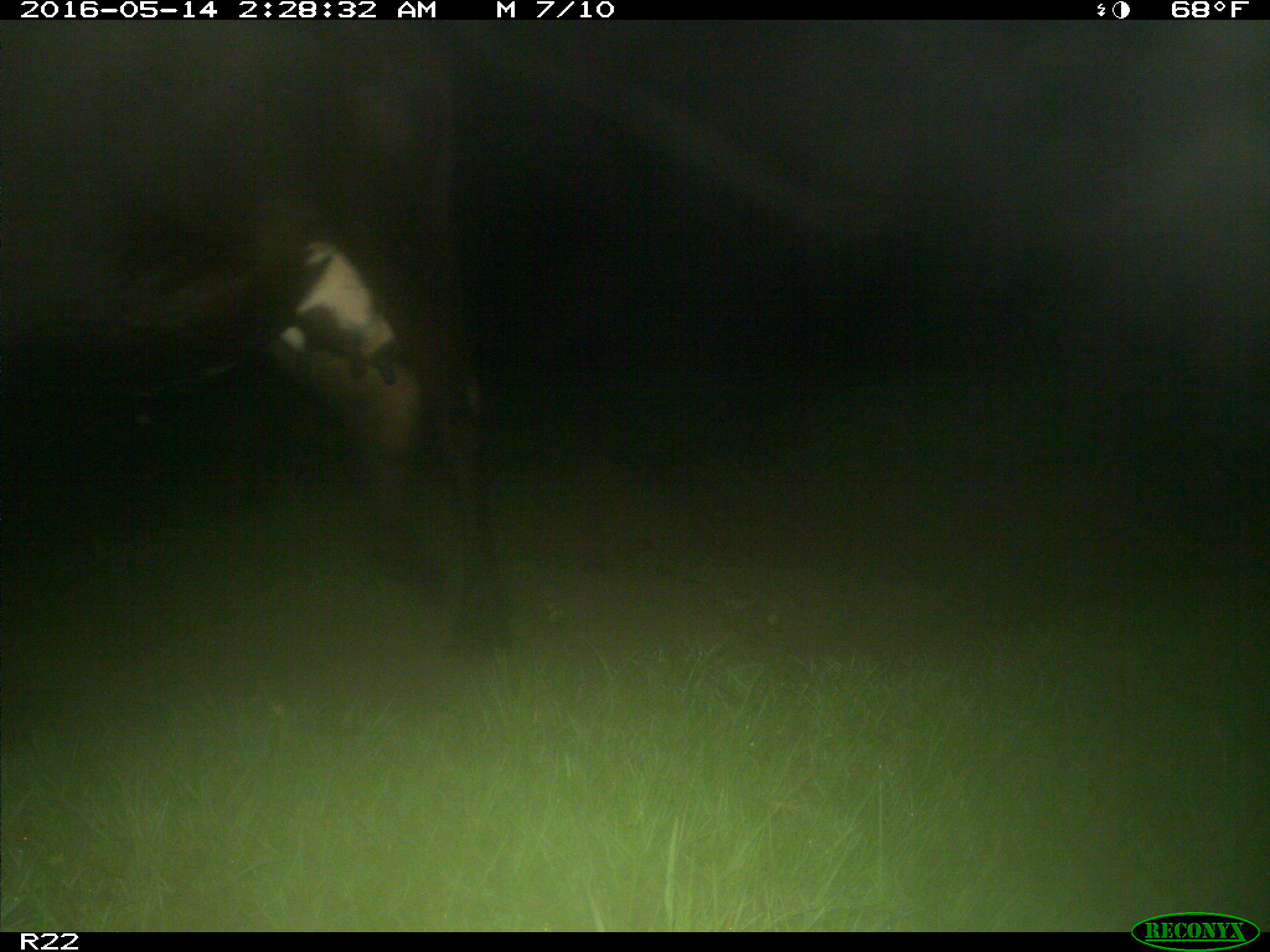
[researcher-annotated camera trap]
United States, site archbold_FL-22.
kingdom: Animalia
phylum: Chordata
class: Mammalia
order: Artiodactyla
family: Bovidae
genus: Bos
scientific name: Bos taurus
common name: domestic cow